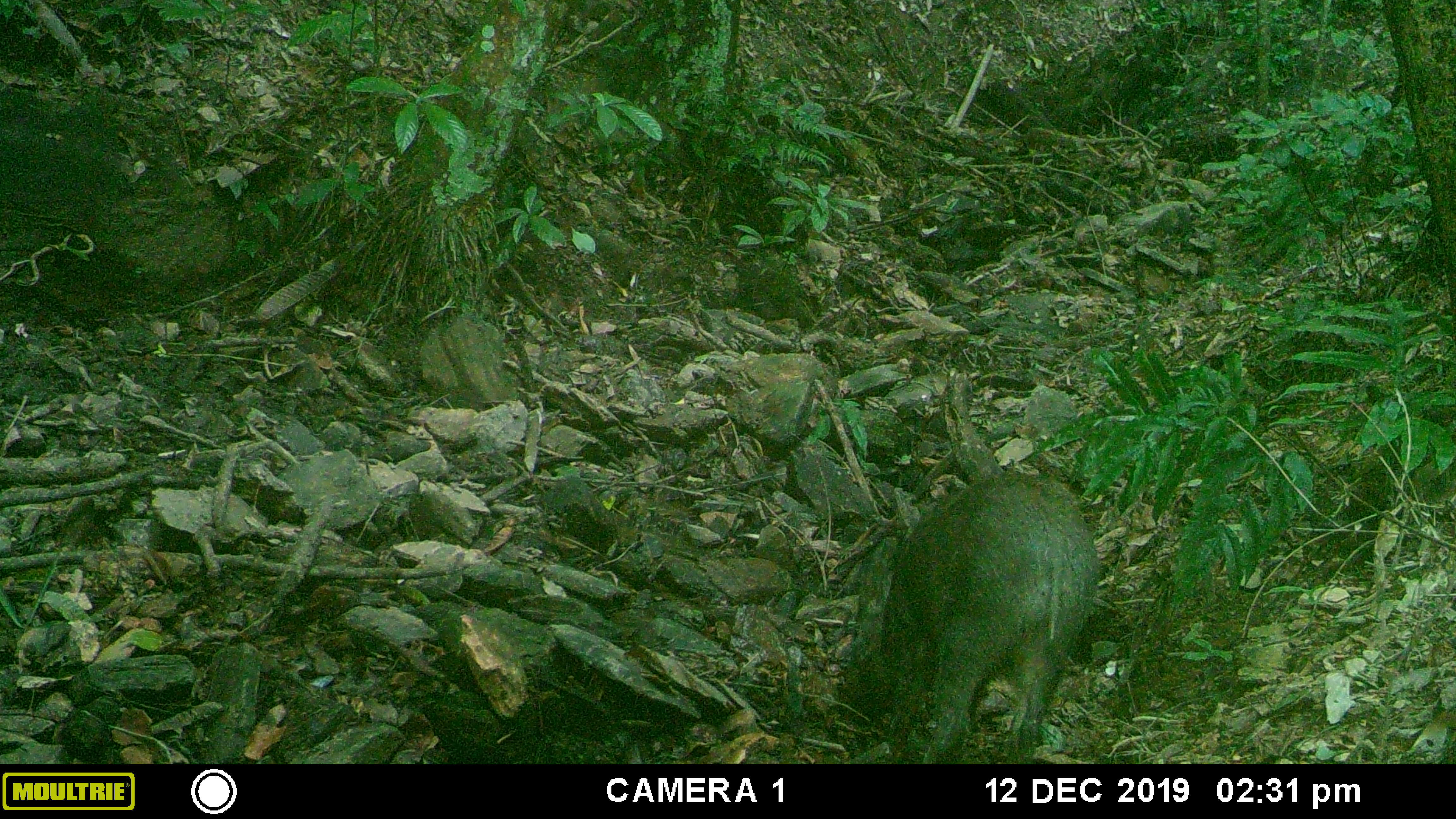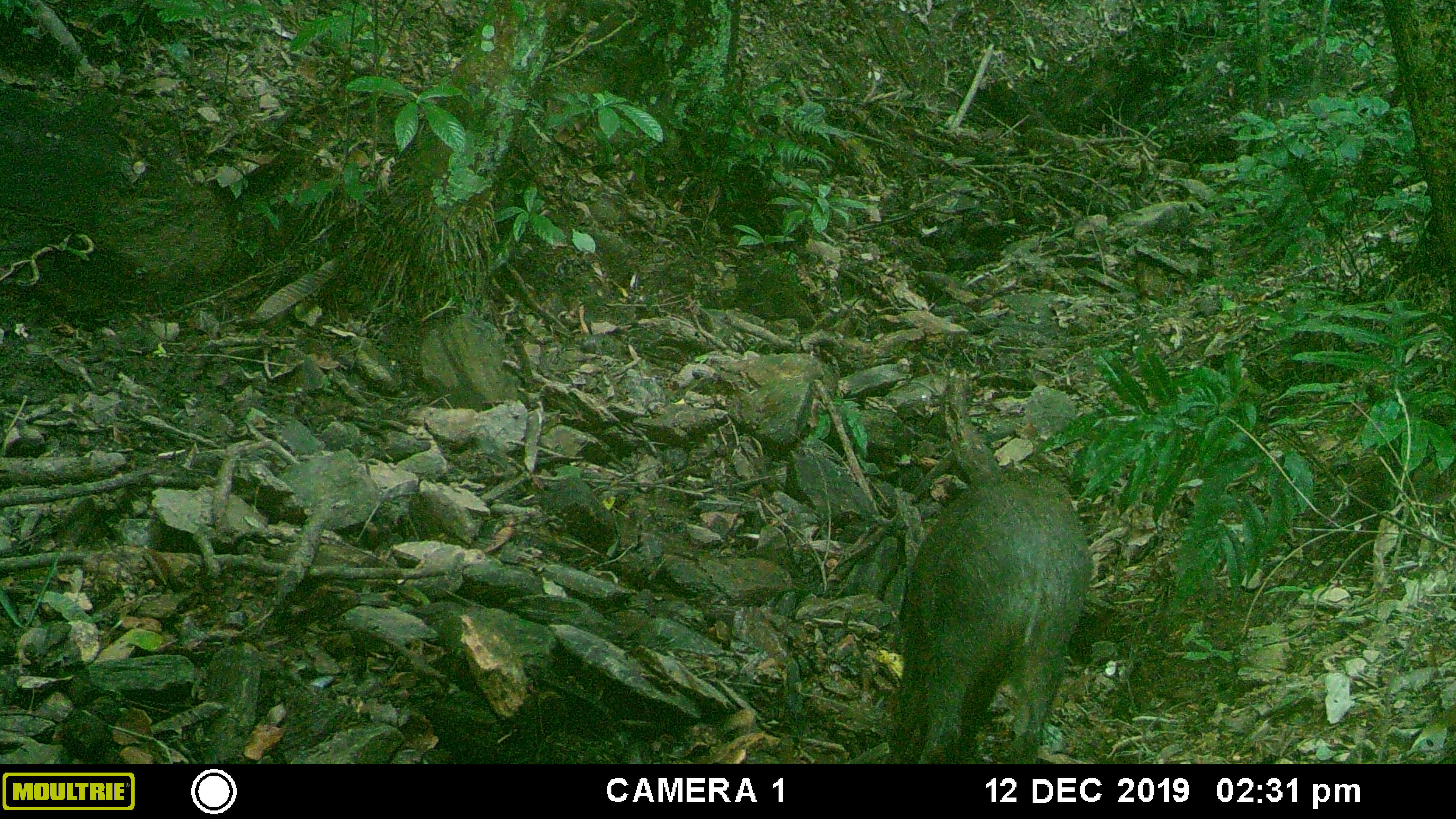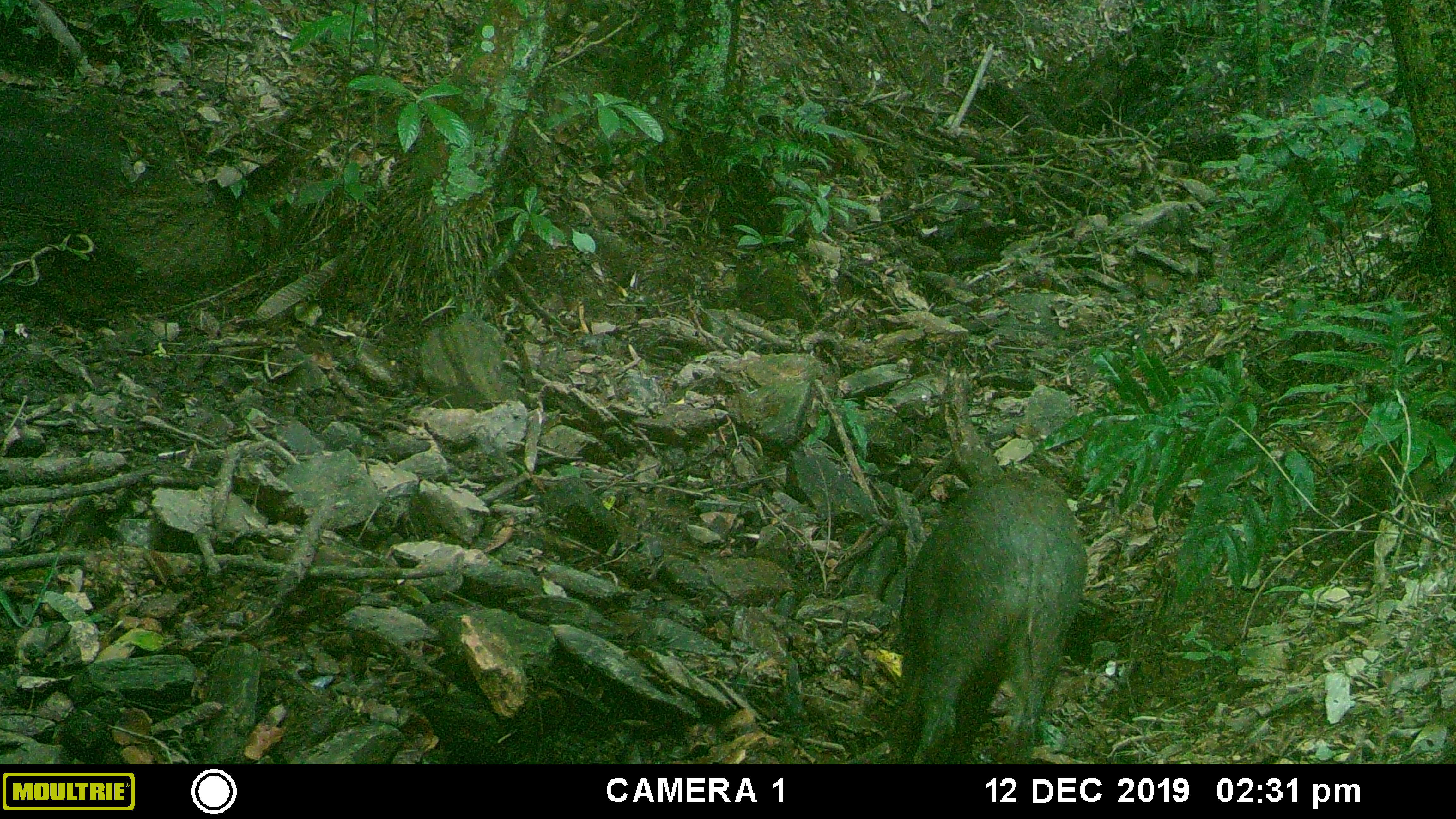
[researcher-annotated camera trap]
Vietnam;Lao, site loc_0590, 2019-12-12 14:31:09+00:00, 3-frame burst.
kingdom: Animalia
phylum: Chordata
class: Mammalia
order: Artiodactyla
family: Suidae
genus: Sus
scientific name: Sus scrofa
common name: eurasian wild pig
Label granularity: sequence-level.